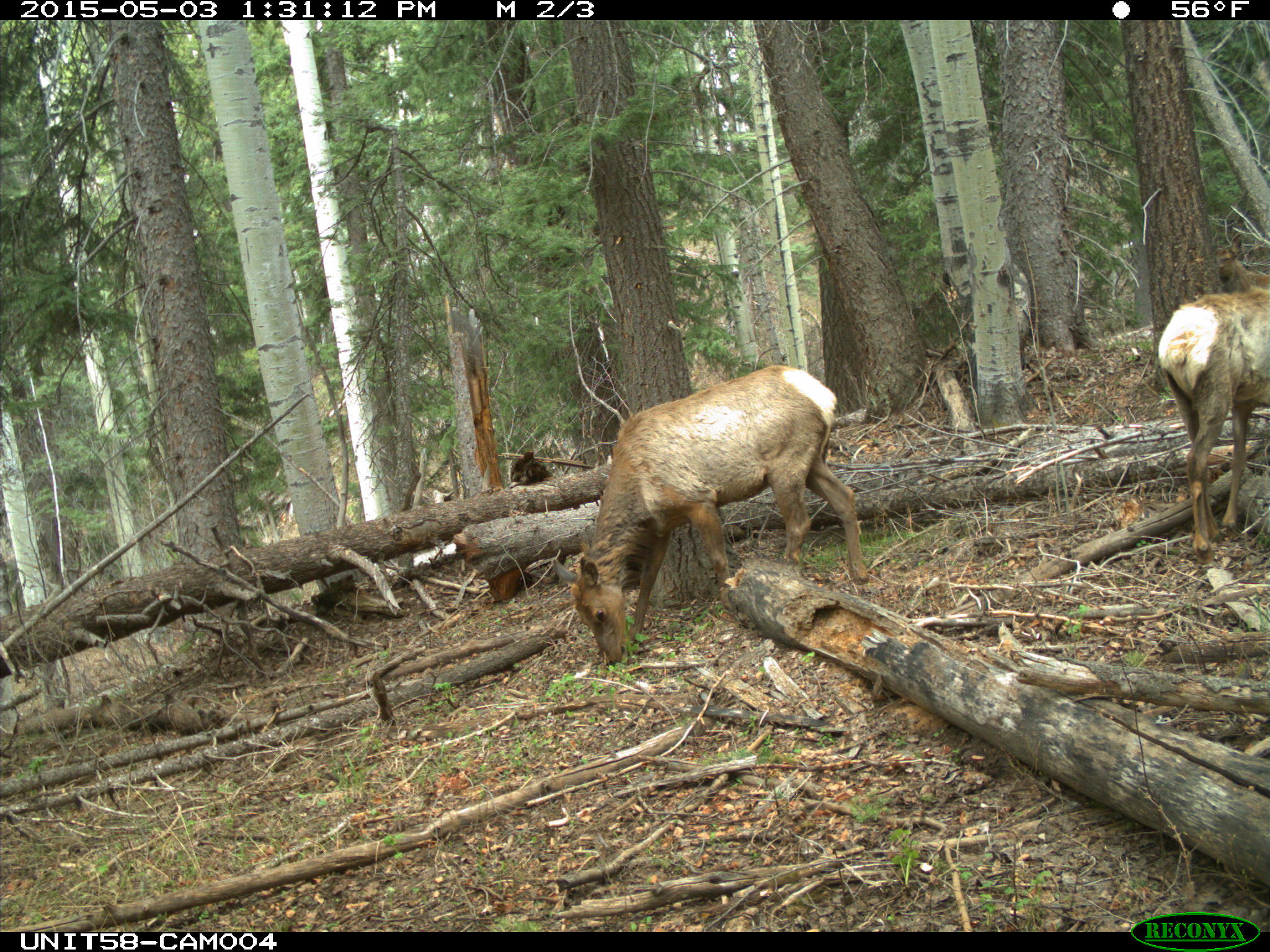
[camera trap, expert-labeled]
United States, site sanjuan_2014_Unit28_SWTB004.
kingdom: Animalia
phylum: Chordata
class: Mammalia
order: Artiodactyla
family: Cervidae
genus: Cervus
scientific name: Cervus elaphus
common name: red deer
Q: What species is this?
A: Cervus elaphus (red deer).